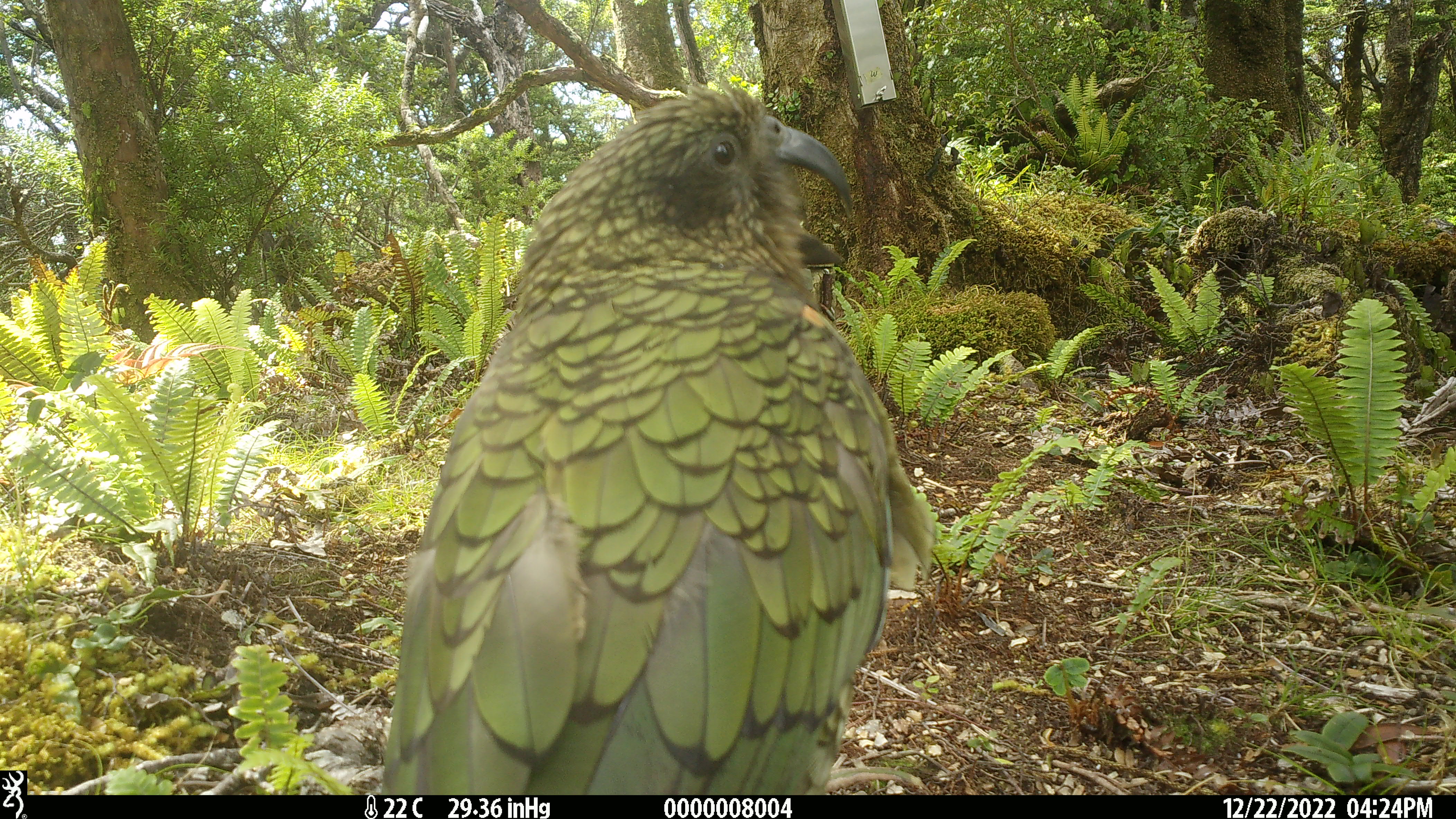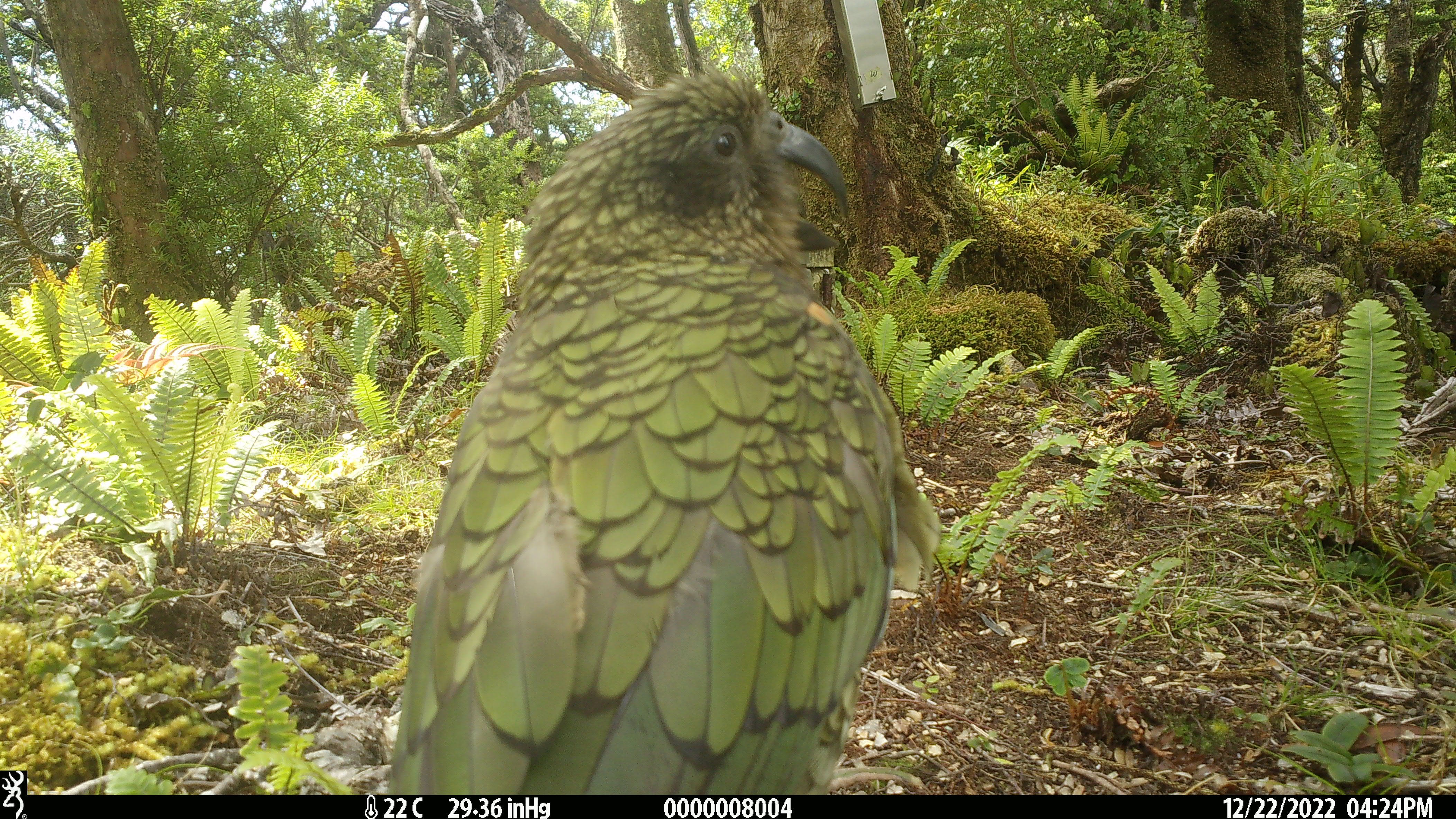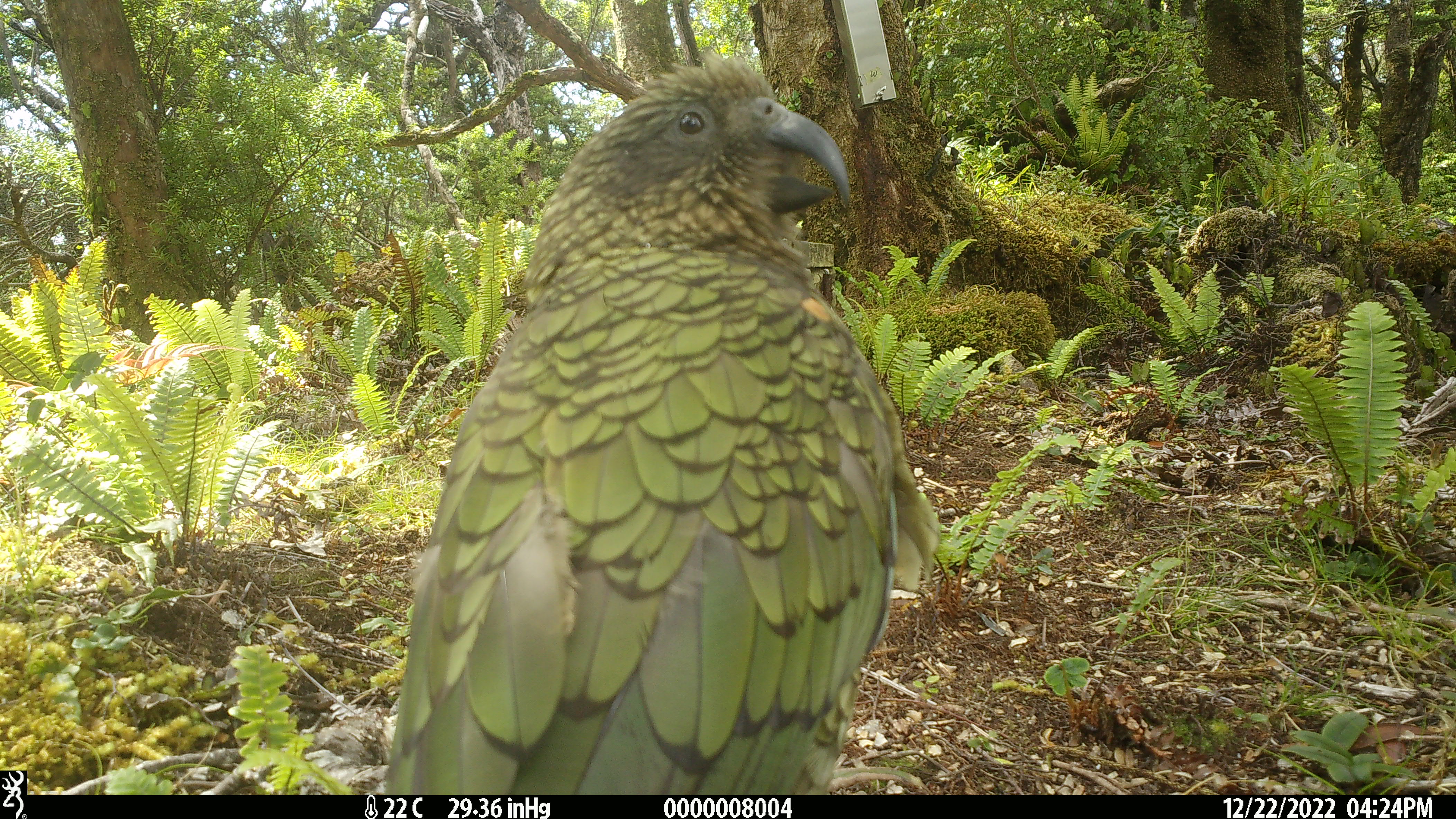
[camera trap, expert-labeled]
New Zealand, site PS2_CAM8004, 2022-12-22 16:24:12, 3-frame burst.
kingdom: Animalia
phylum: Chordata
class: Aves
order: Psittaciformes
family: Strigopidae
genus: Nestor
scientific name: Nestor notabilis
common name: kea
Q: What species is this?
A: Kea (Nestor notabilis).